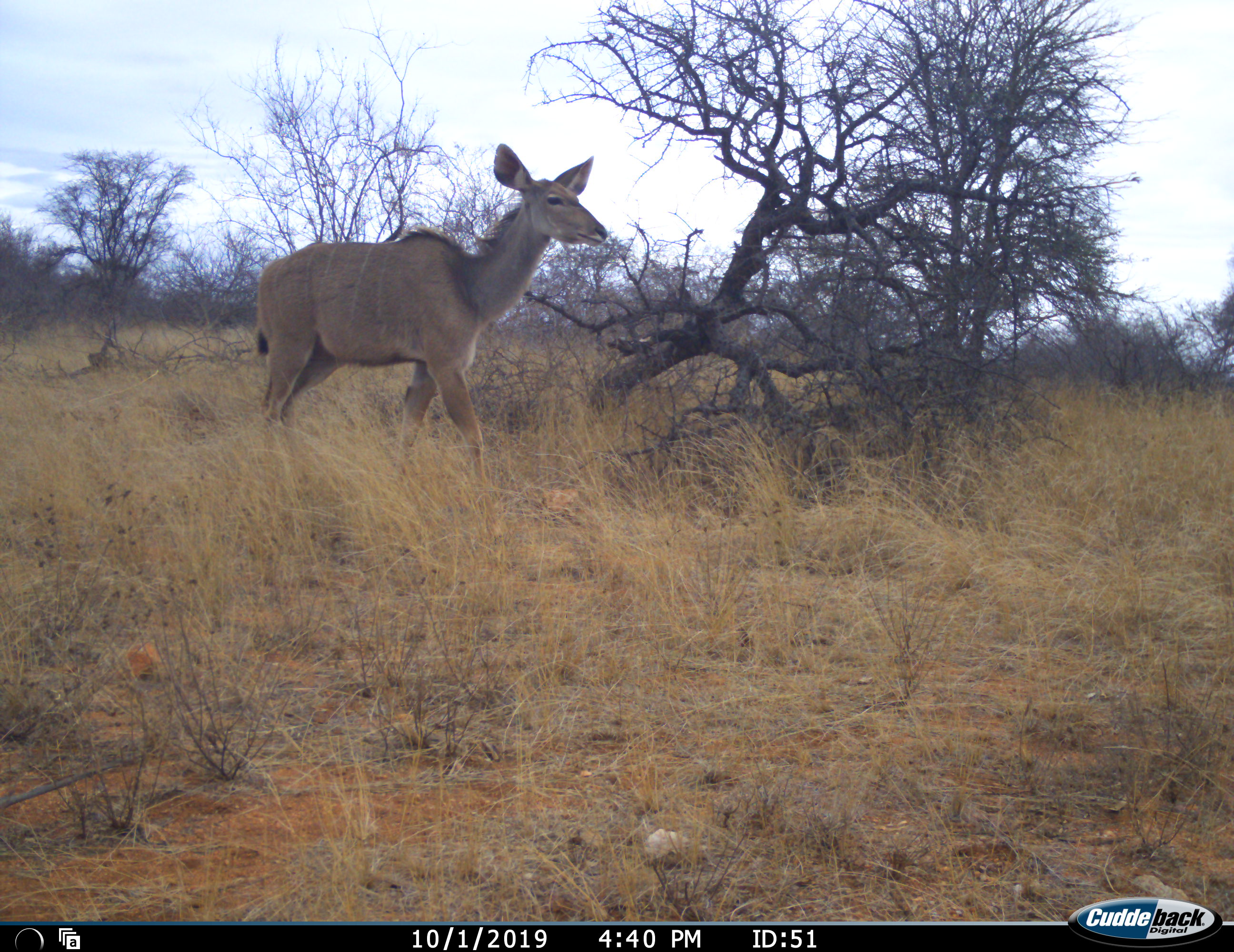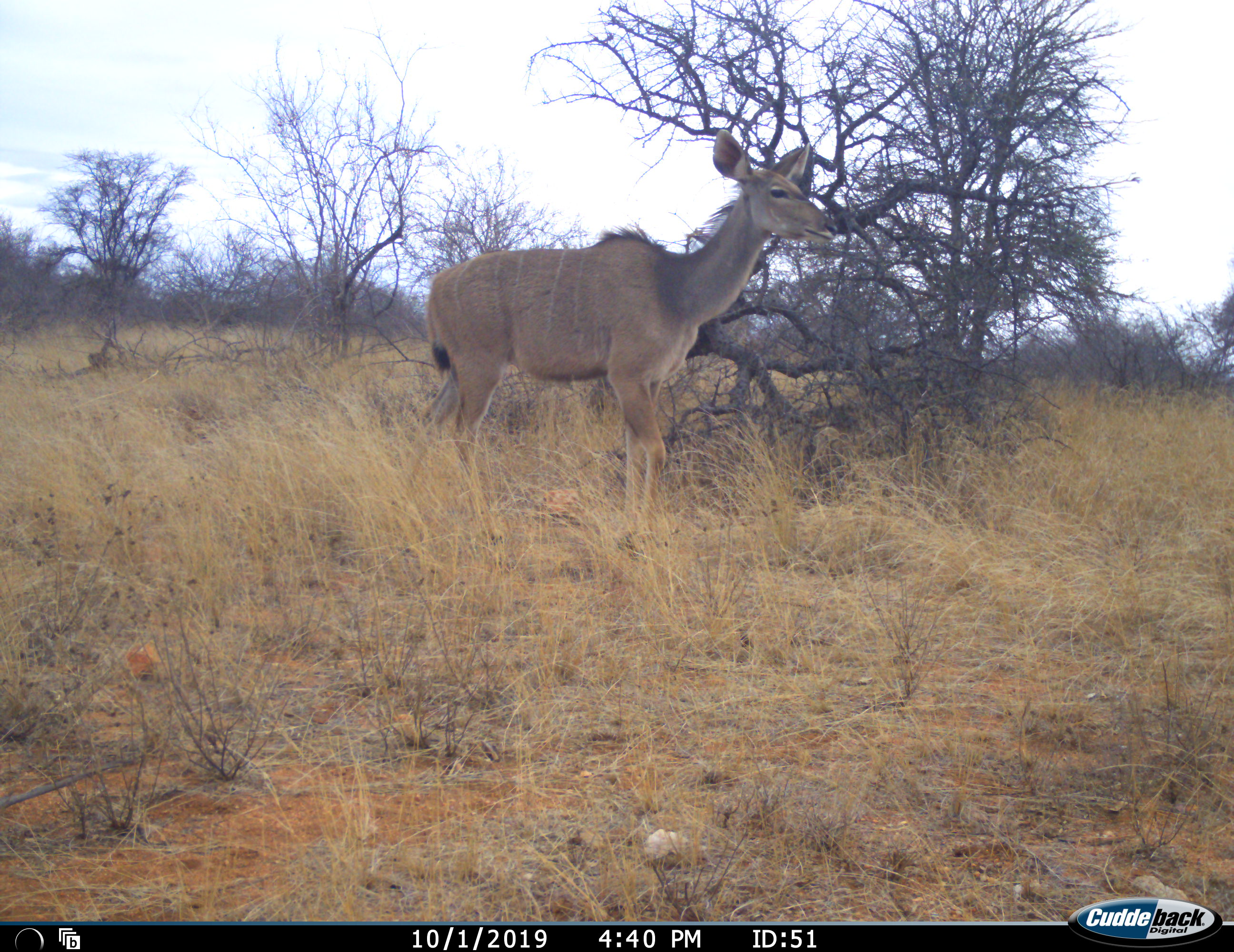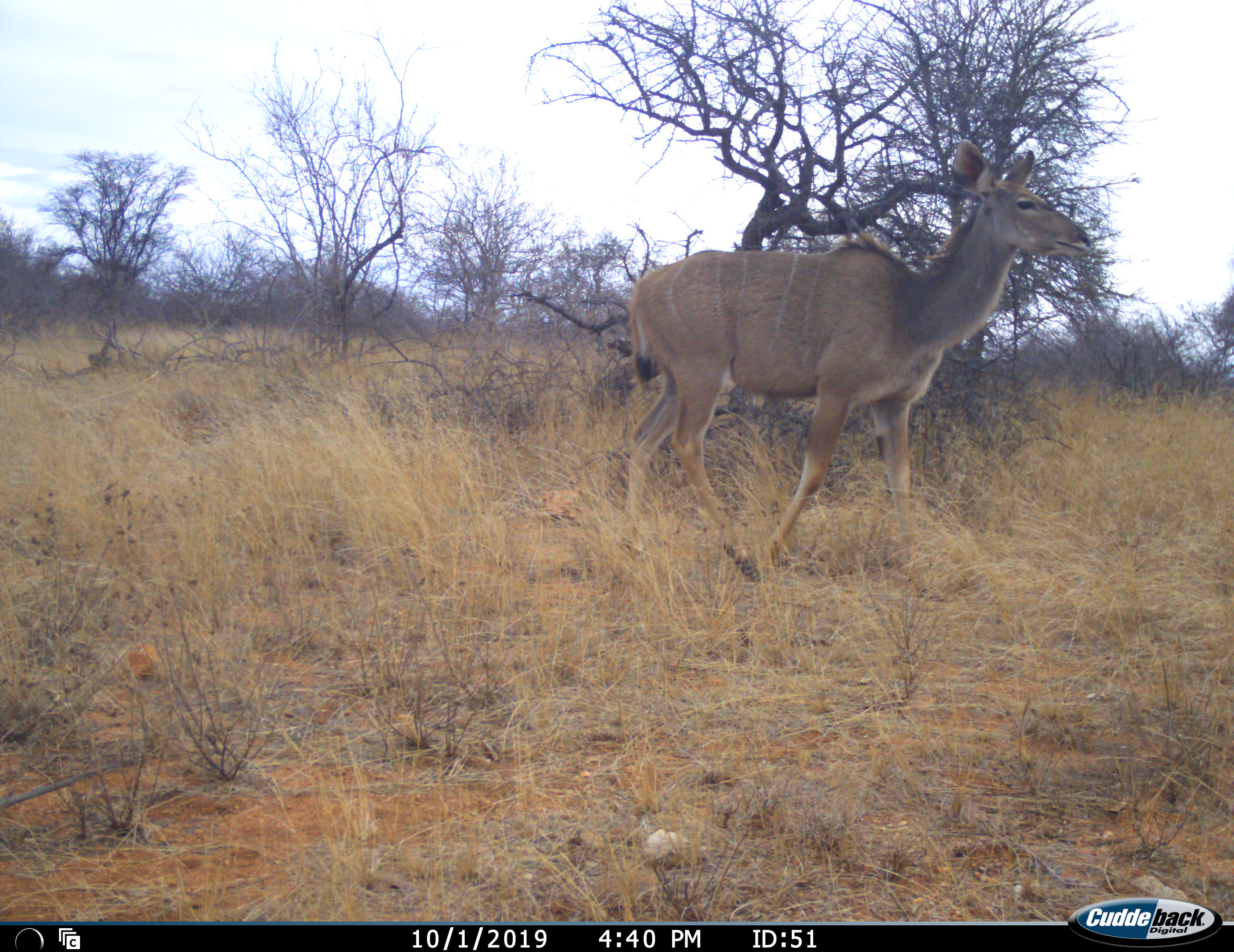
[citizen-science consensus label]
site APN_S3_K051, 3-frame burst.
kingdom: Animalia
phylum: Chordata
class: Mammalia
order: Artiodactyla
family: Bovidae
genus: Tragelaphus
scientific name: Tragelaphus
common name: kudu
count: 1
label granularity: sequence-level